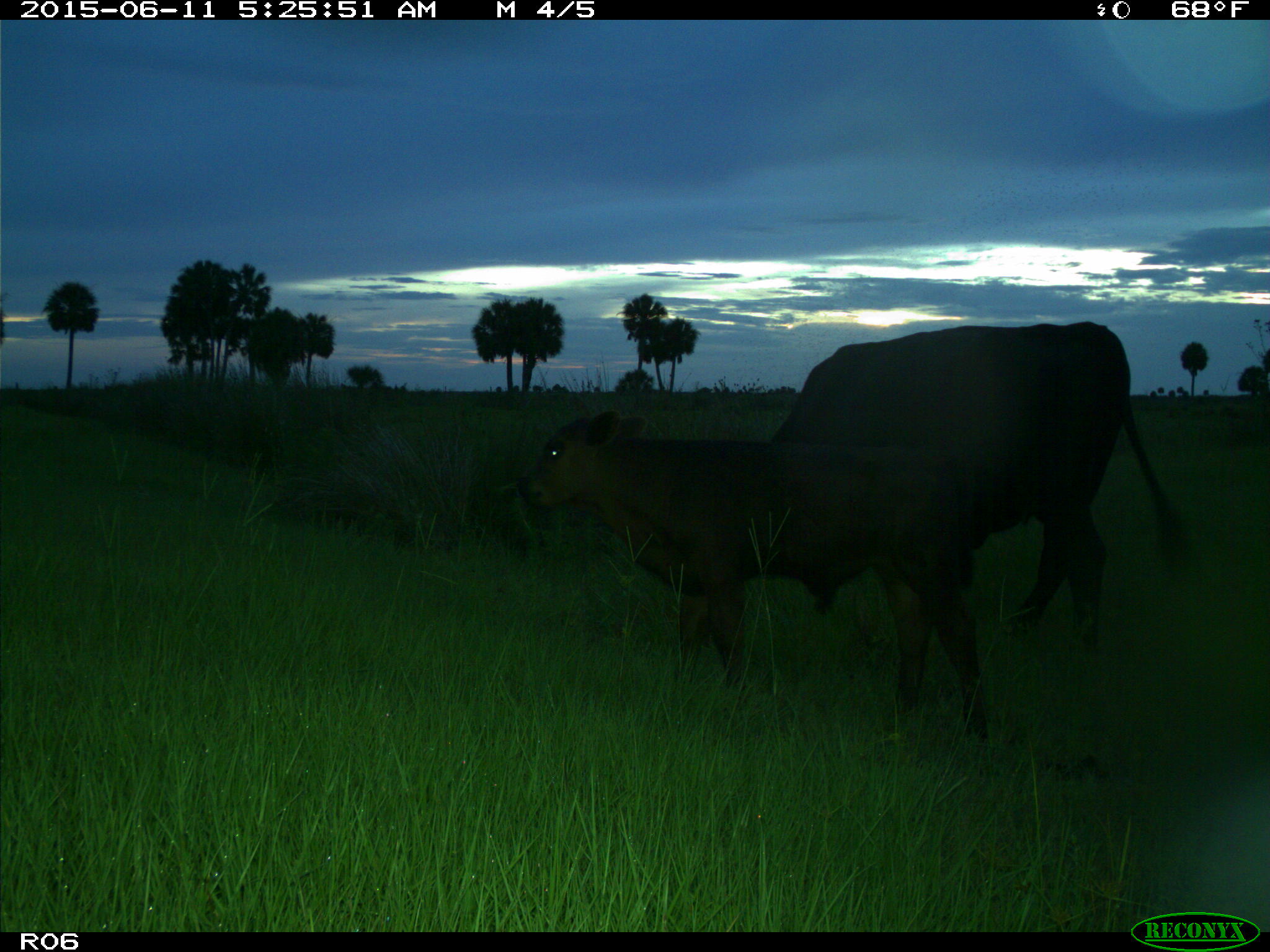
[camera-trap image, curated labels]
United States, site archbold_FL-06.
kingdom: Animalia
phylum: Chordata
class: Mammalia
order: Artiodactyla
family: Bovidae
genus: Bos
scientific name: Bos taurus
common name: domestic cow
Bos taurus (domestic cow).